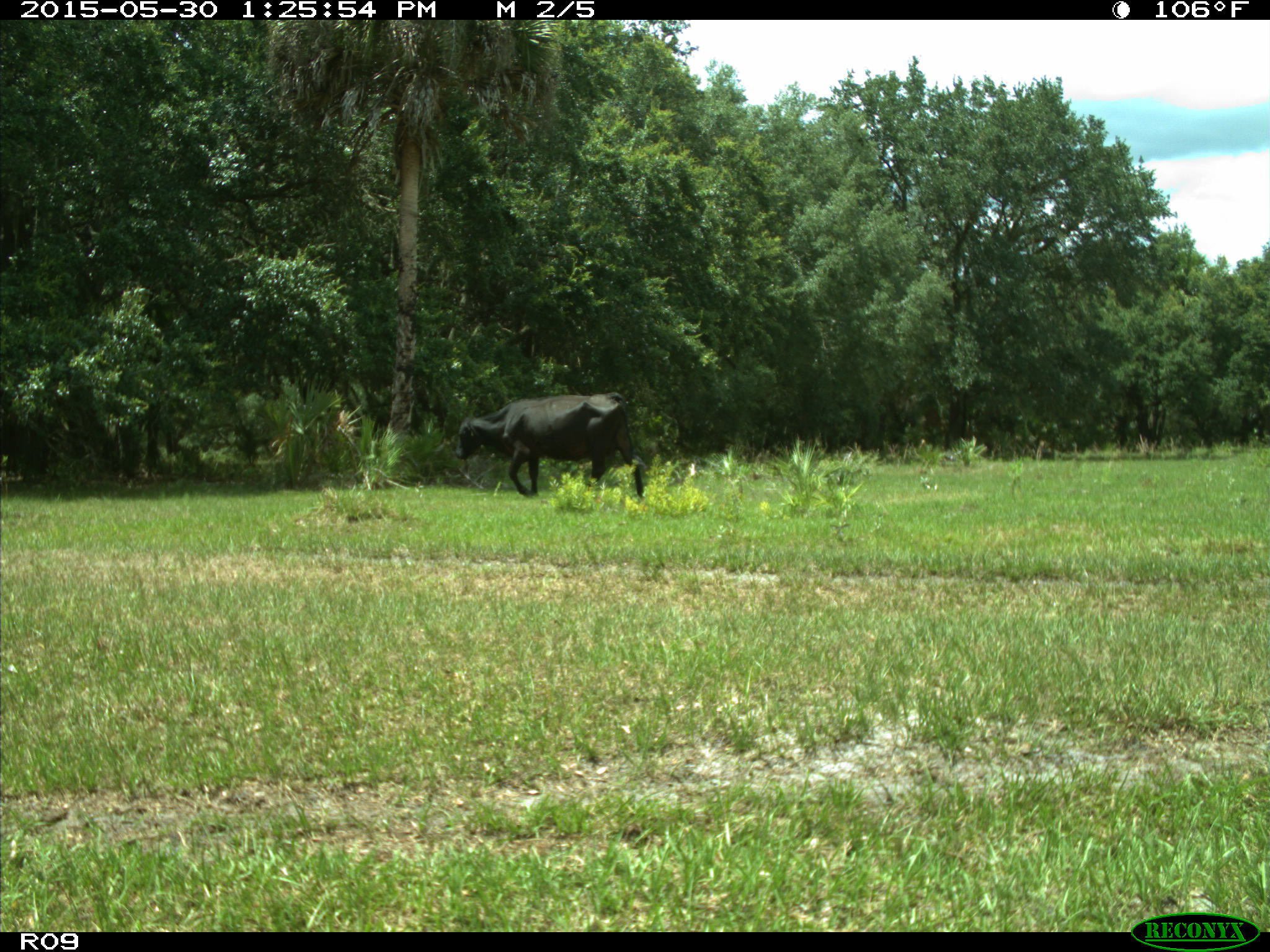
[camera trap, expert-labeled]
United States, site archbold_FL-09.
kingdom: Animalia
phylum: Chordata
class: Mammalia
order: Artiodactyla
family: Bovidae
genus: Bos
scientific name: Bos taurus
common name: domestic cow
Bos taurus (domestic cow).